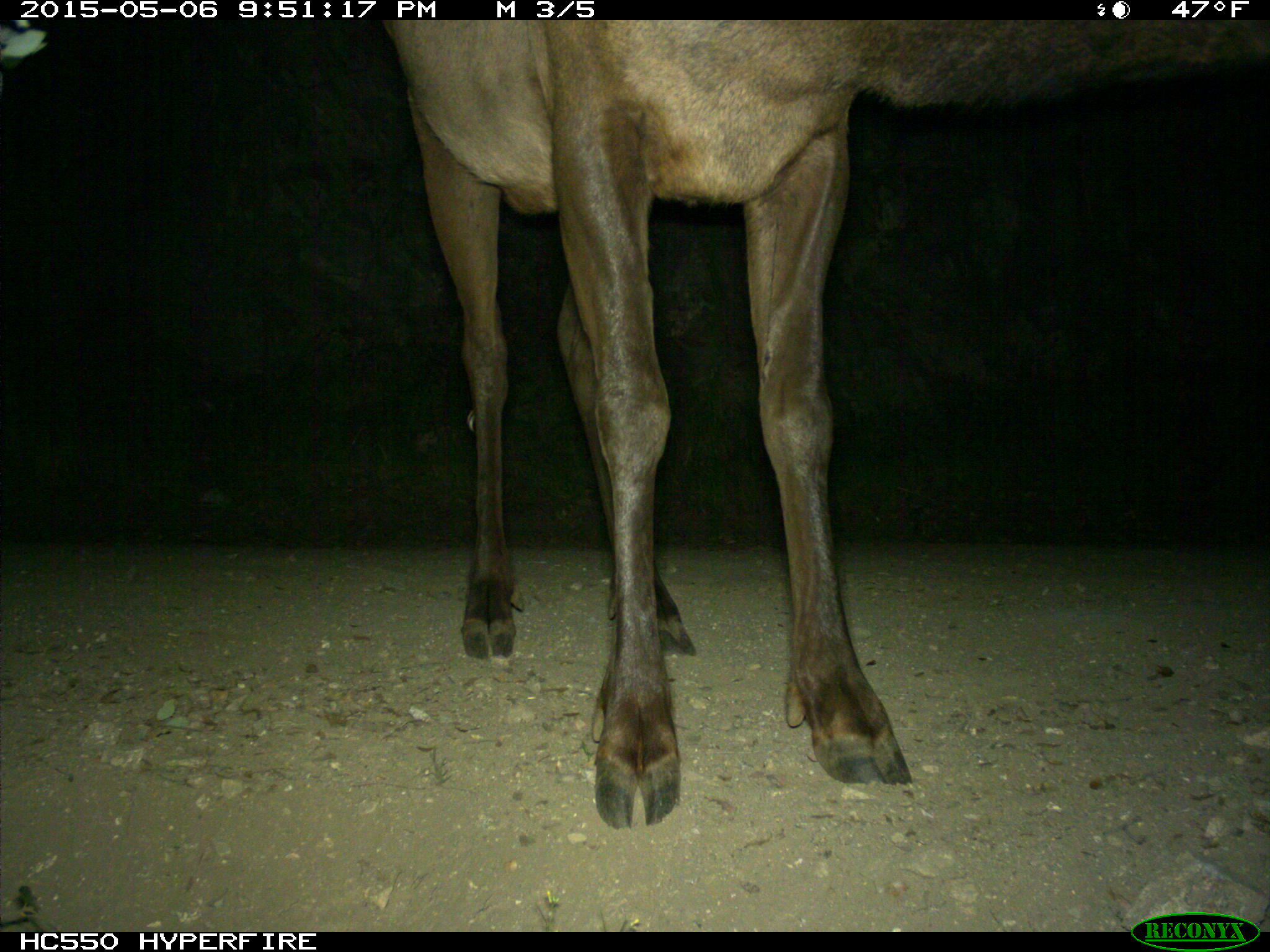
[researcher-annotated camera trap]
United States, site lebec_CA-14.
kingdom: Animalia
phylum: Chordata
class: Mammalia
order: Artiodactyla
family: Cervidae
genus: Cervus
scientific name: Cervus canadensis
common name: elk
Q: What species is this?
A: Cervus canadensis (elk).